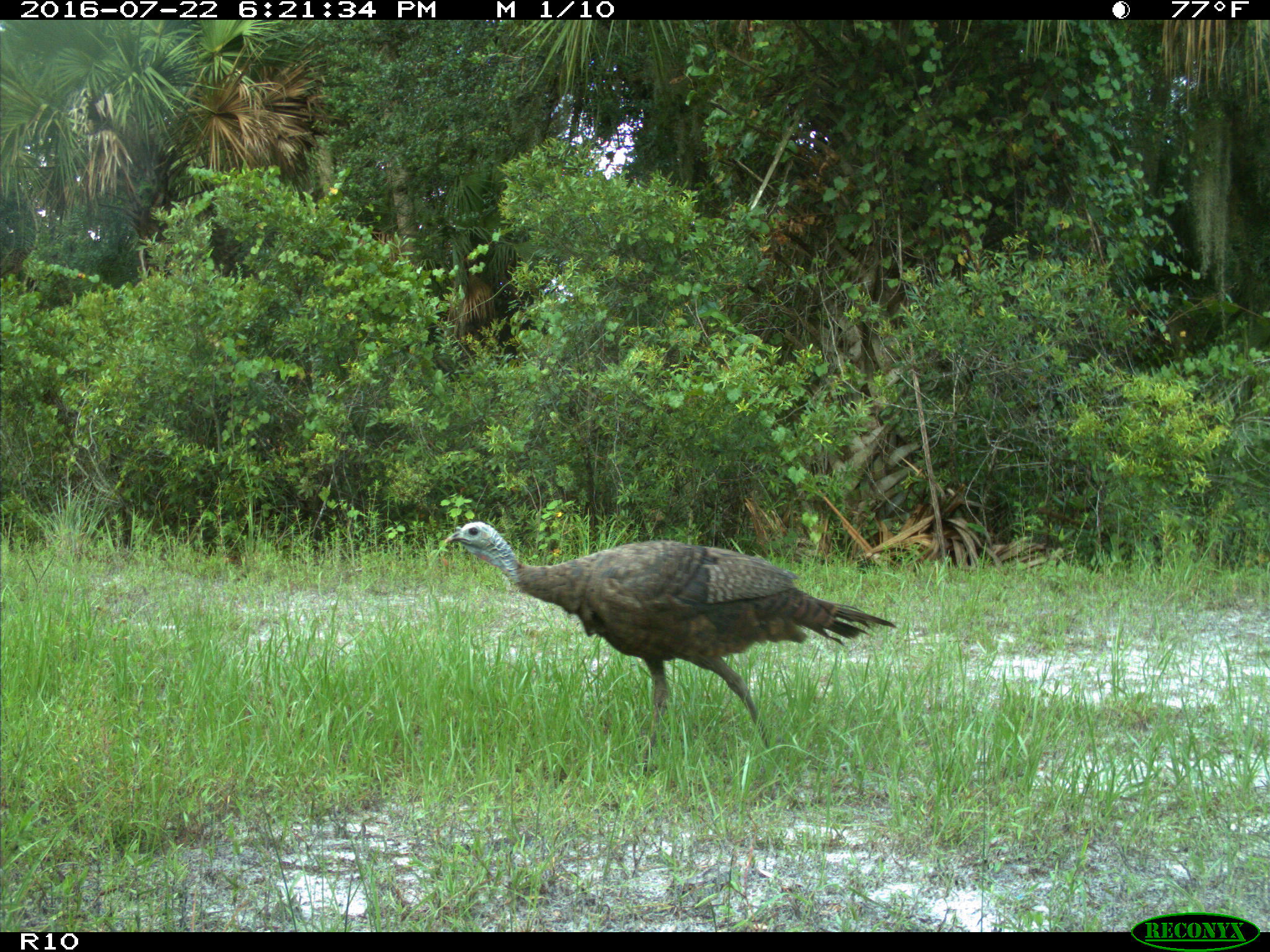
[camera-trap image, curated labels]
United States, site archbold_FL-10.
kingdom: Animalia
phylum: Chordata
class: Aves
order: Galliformes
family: Phasianidae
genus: Meleagris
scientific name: Meleagris gallopavo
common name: wild turkey